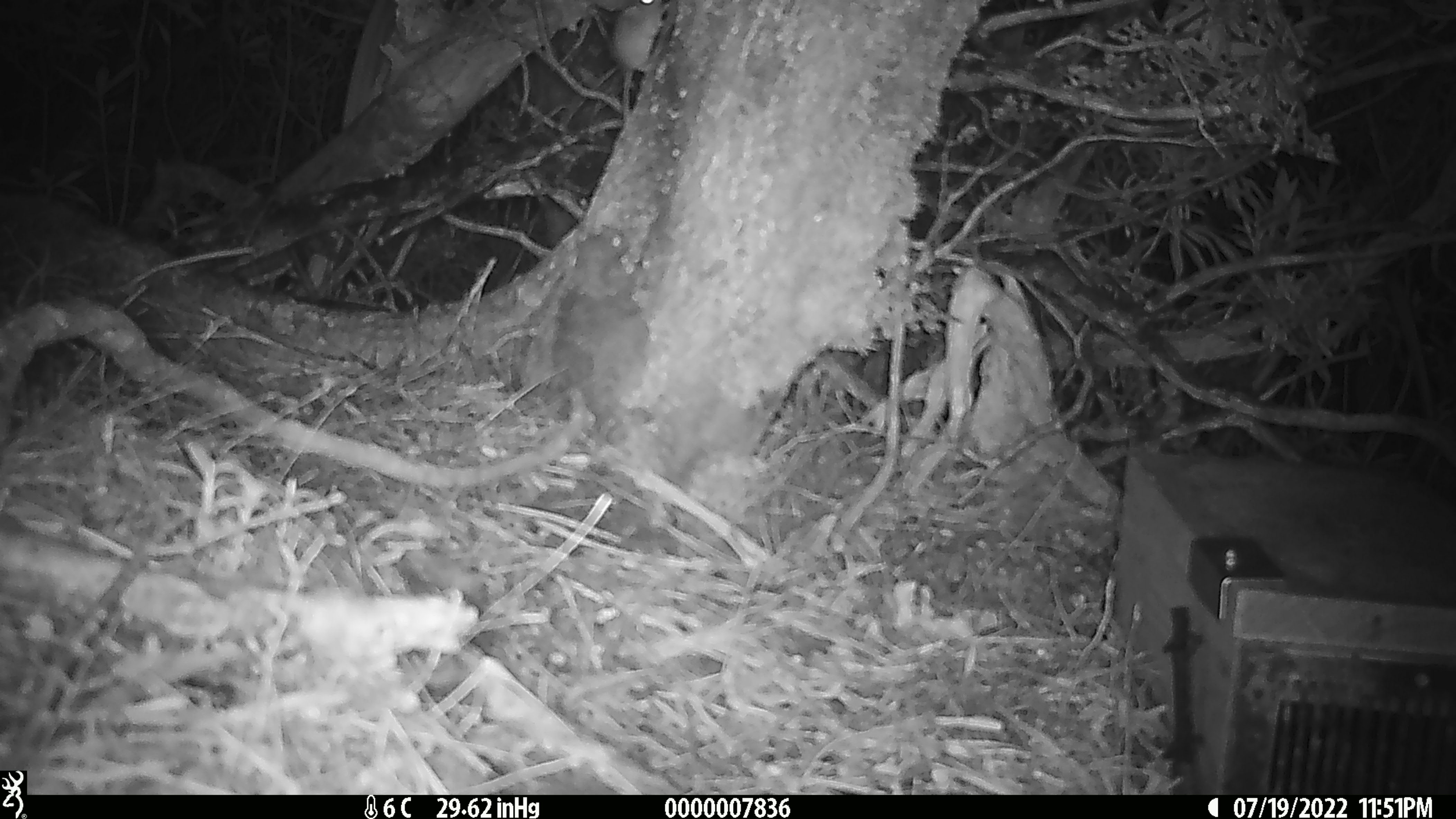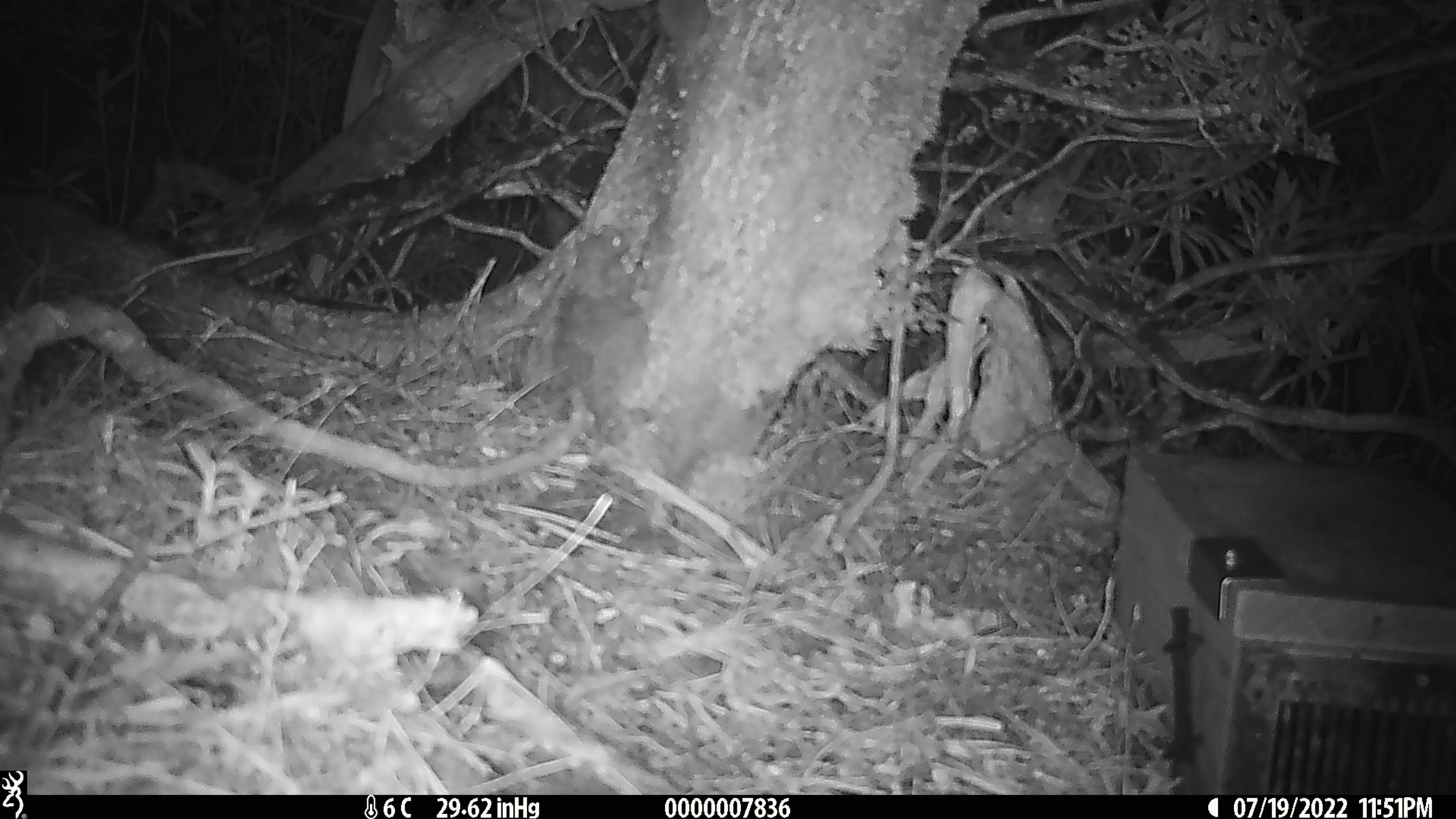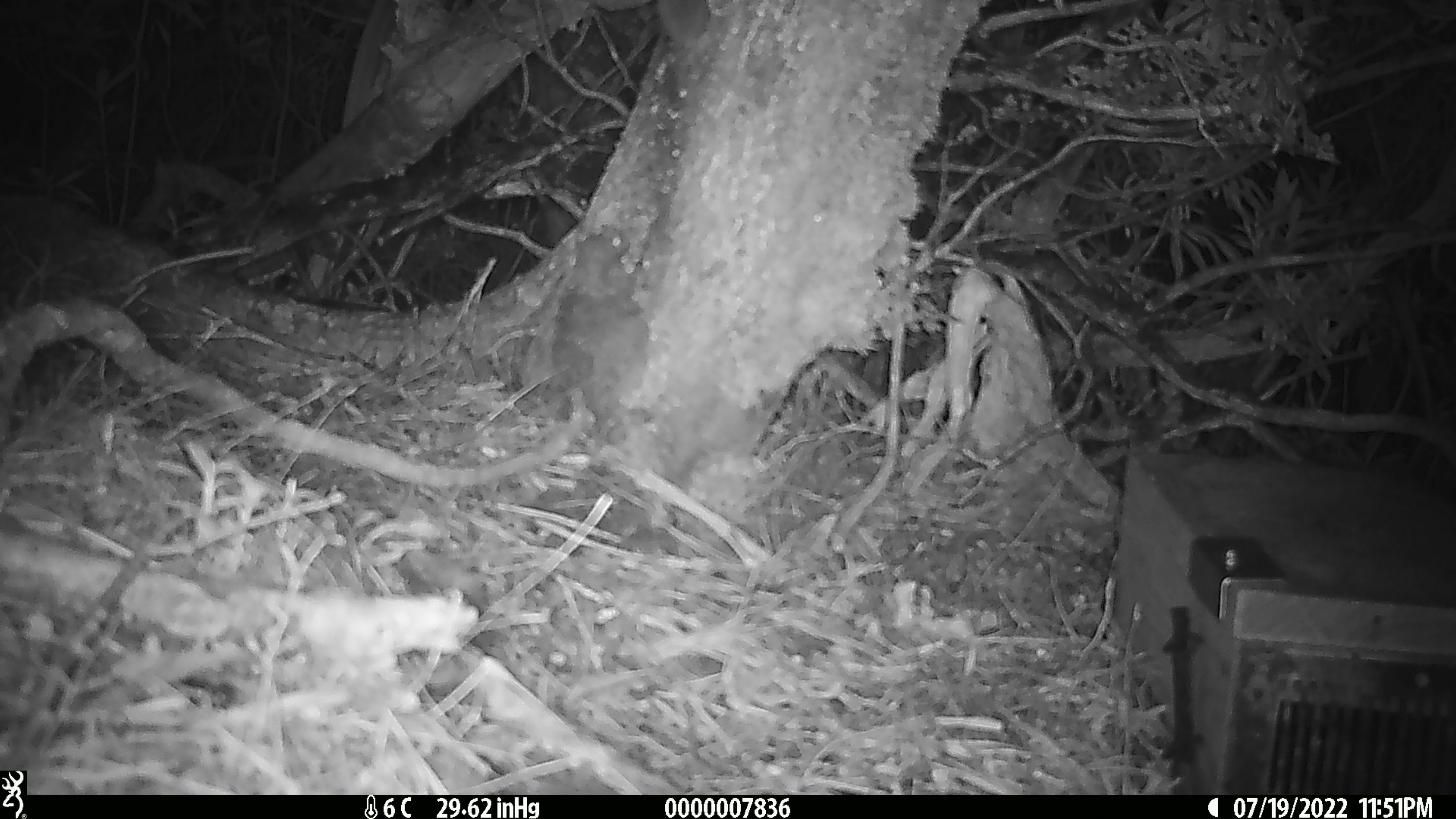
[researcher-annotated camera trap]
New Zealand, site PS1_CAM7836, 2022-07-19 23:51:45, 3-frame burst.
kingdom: Animalia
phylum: Chordata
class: Mammalia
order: Rodentia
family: Muridae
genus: Mus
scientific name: Mus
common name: mouse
Mouse (Mus).